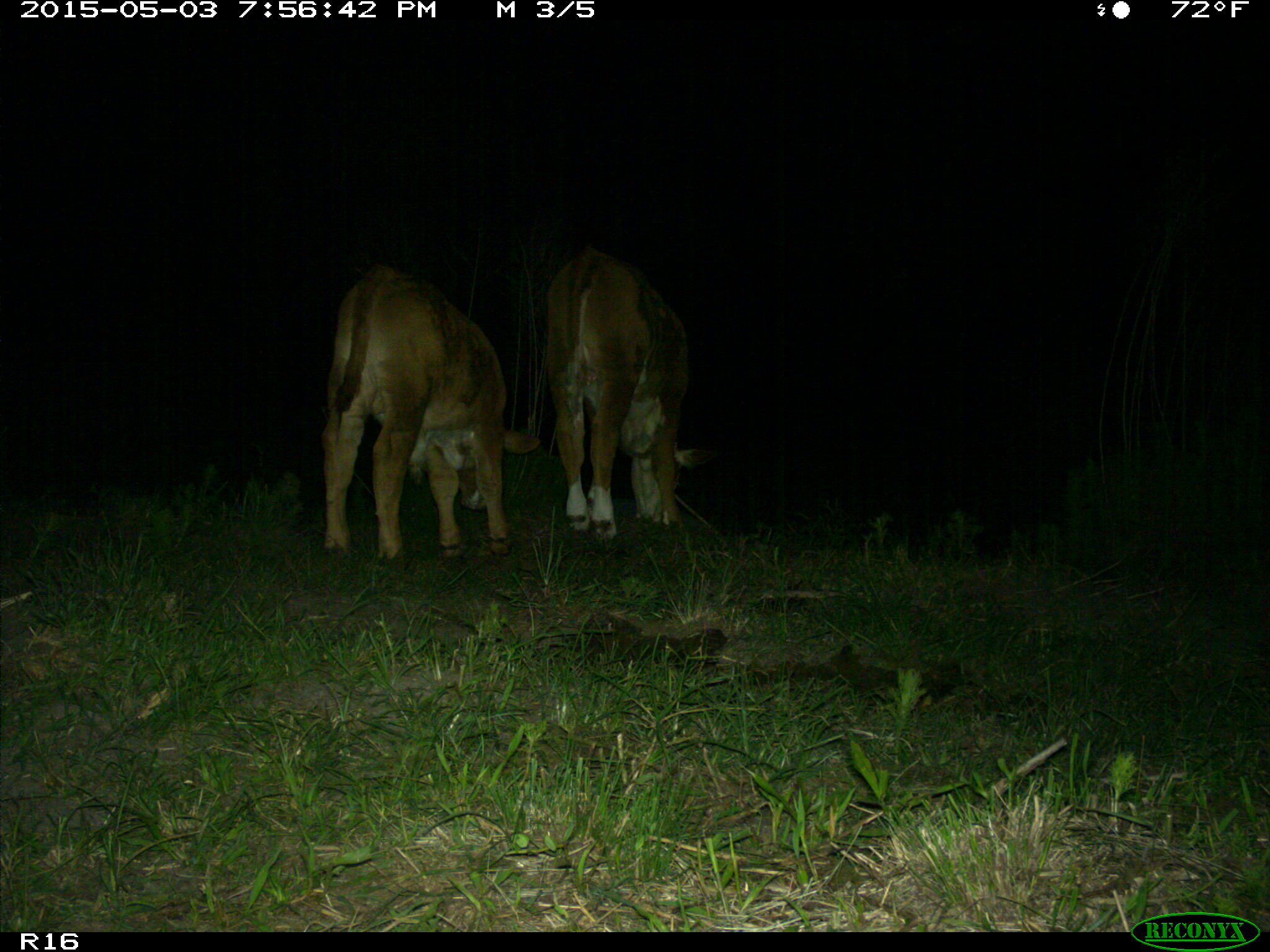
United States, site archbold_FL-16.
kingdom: Animalia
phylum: Chordata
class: Mammalia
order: Artiodactyla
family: Bovidae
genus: Bos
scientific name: Bos taurus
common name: domestic cow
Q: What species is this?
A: Bos taurus (domestic cow).